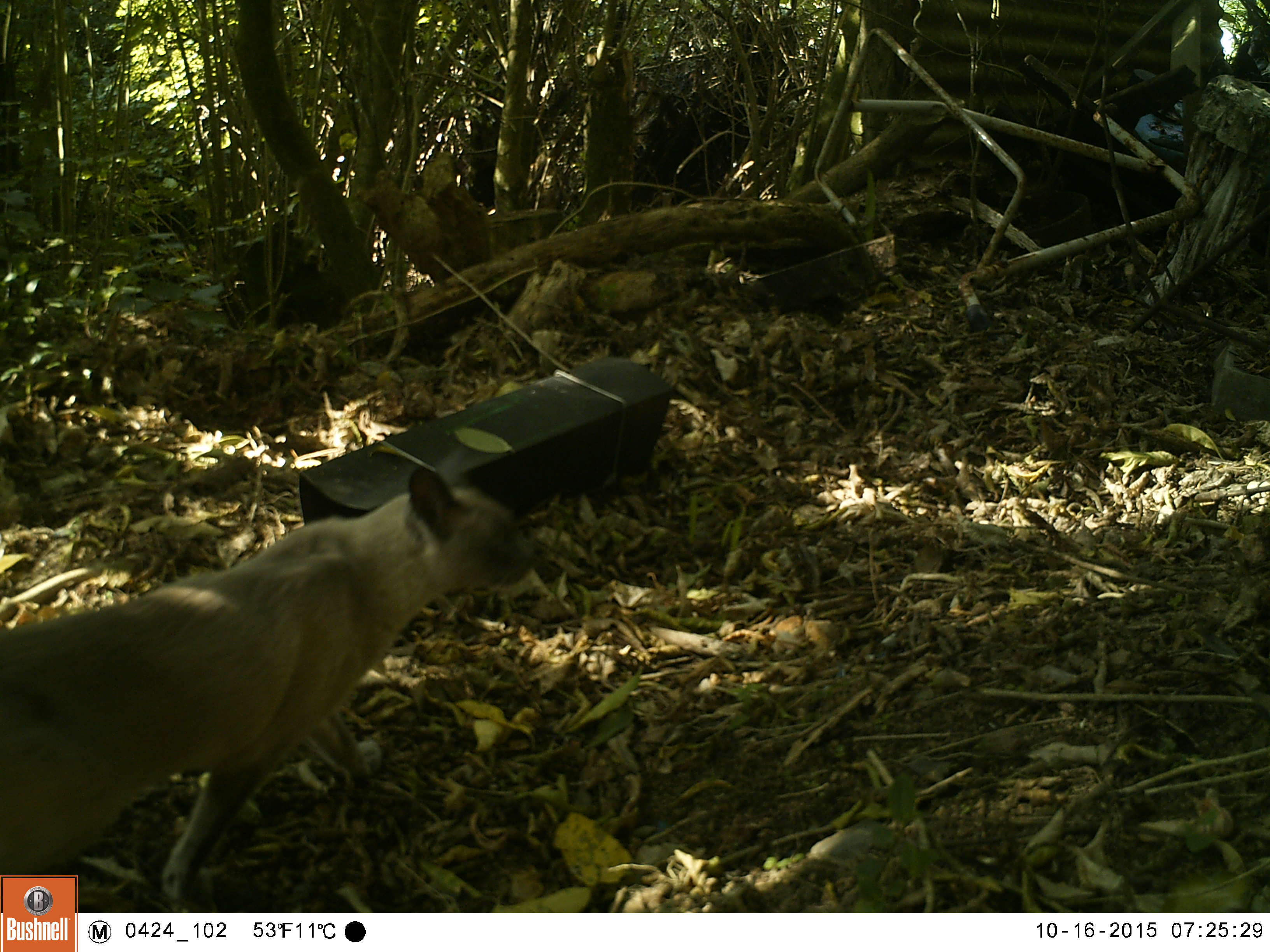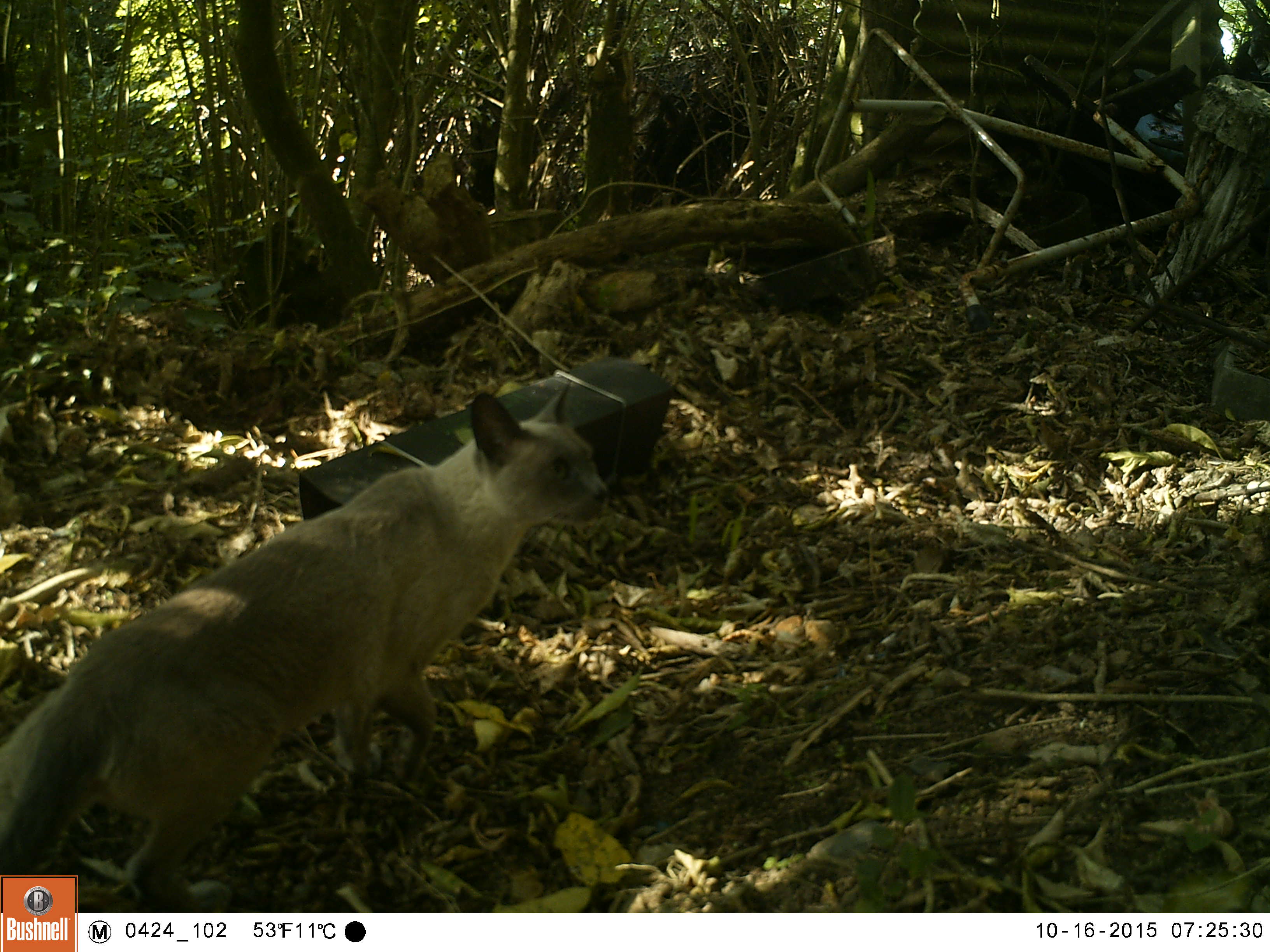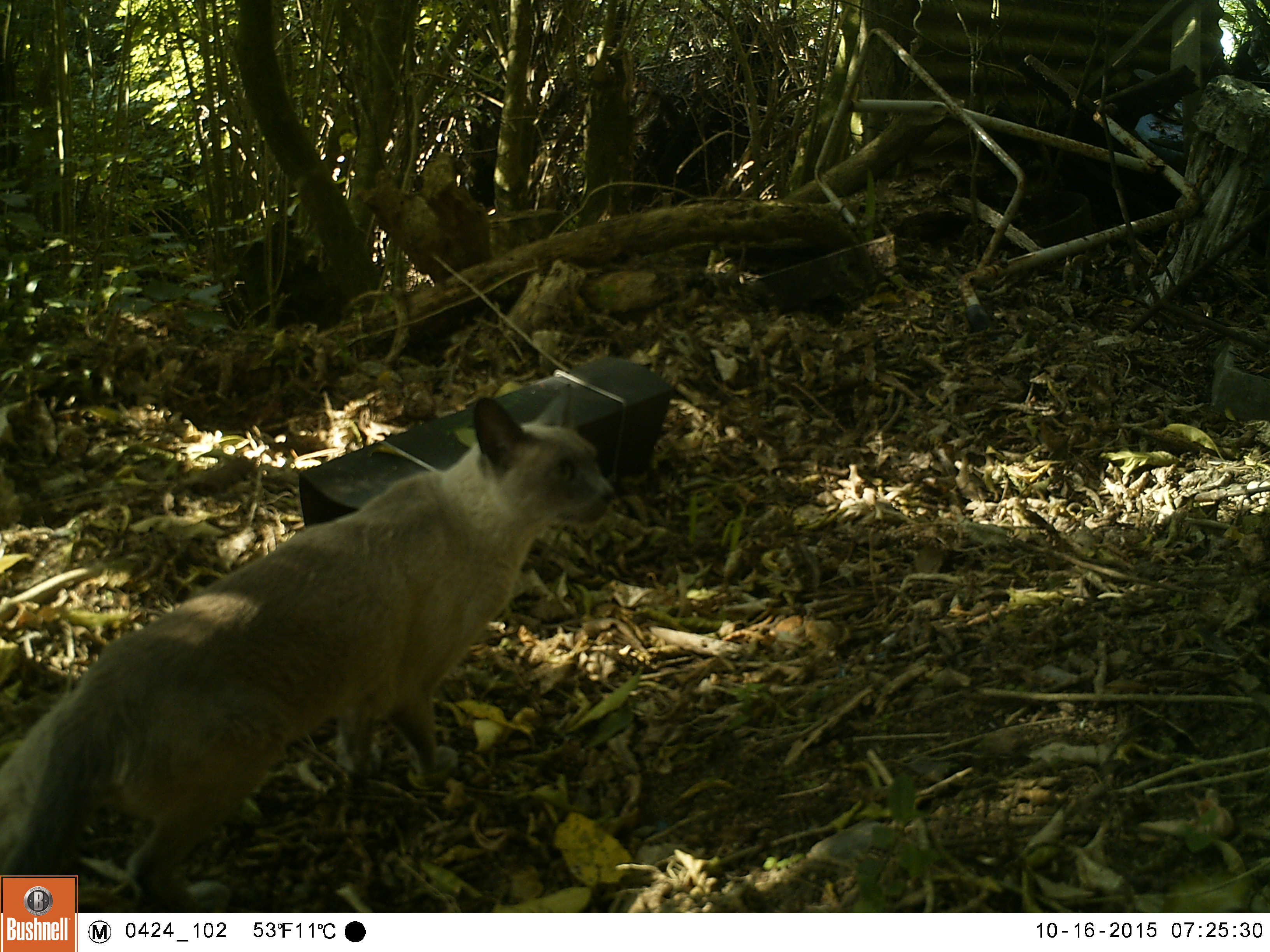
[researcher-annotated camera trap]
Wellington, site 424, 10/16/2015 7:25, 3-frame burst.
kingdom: Animalia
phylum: Chordata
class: Mammalia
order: Carnivora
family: Felidae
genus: Felis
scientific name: Felis catus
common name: cat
Cat (Felis catus).